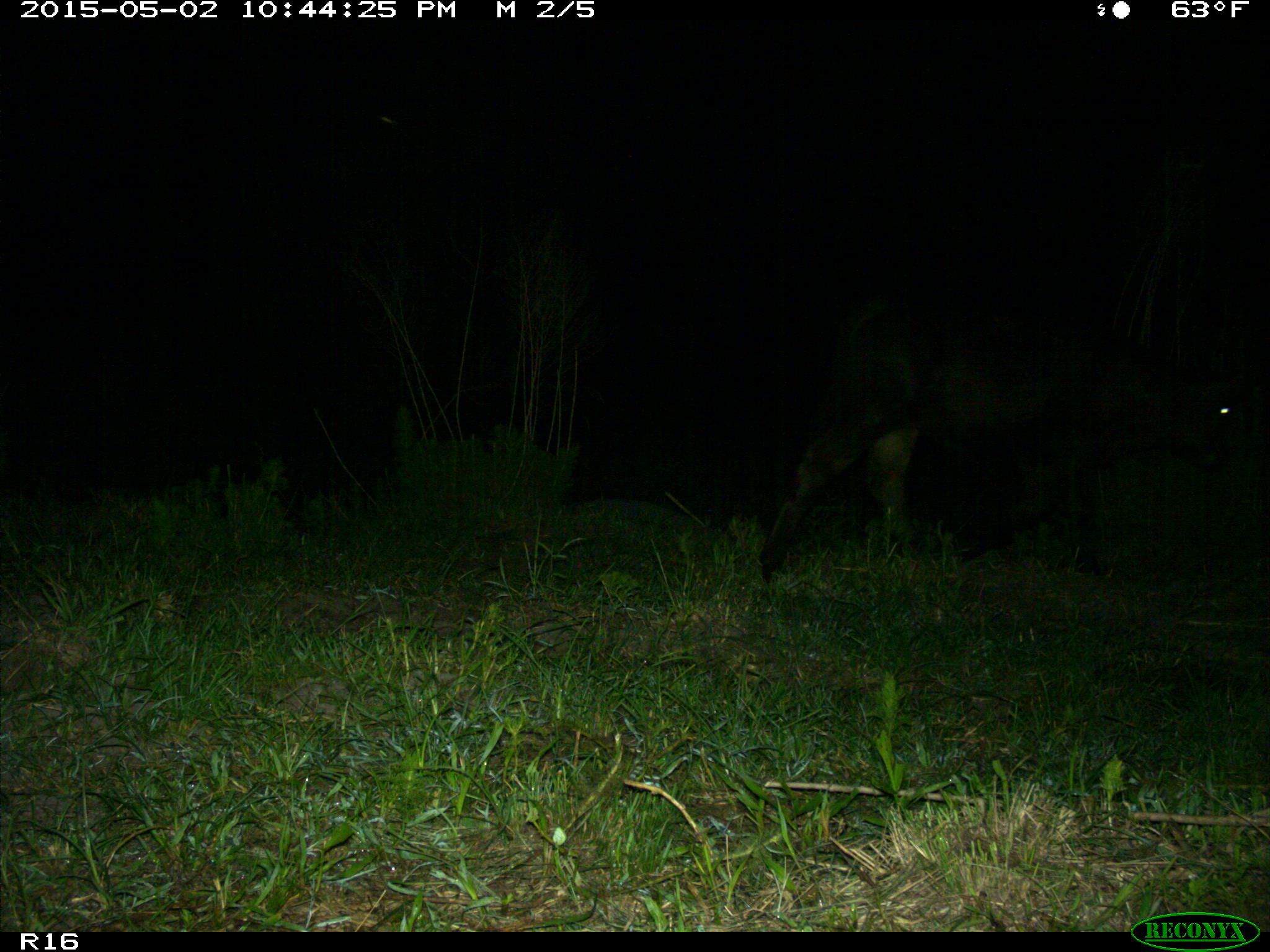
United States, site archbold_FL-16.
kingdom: Animalia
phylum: Chordata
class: Mammalia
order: Artiodactyla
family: Bovidae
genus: Bos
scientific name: Bos taurus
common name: domestic cow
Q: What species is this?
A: Bos taurus (domestic cow).